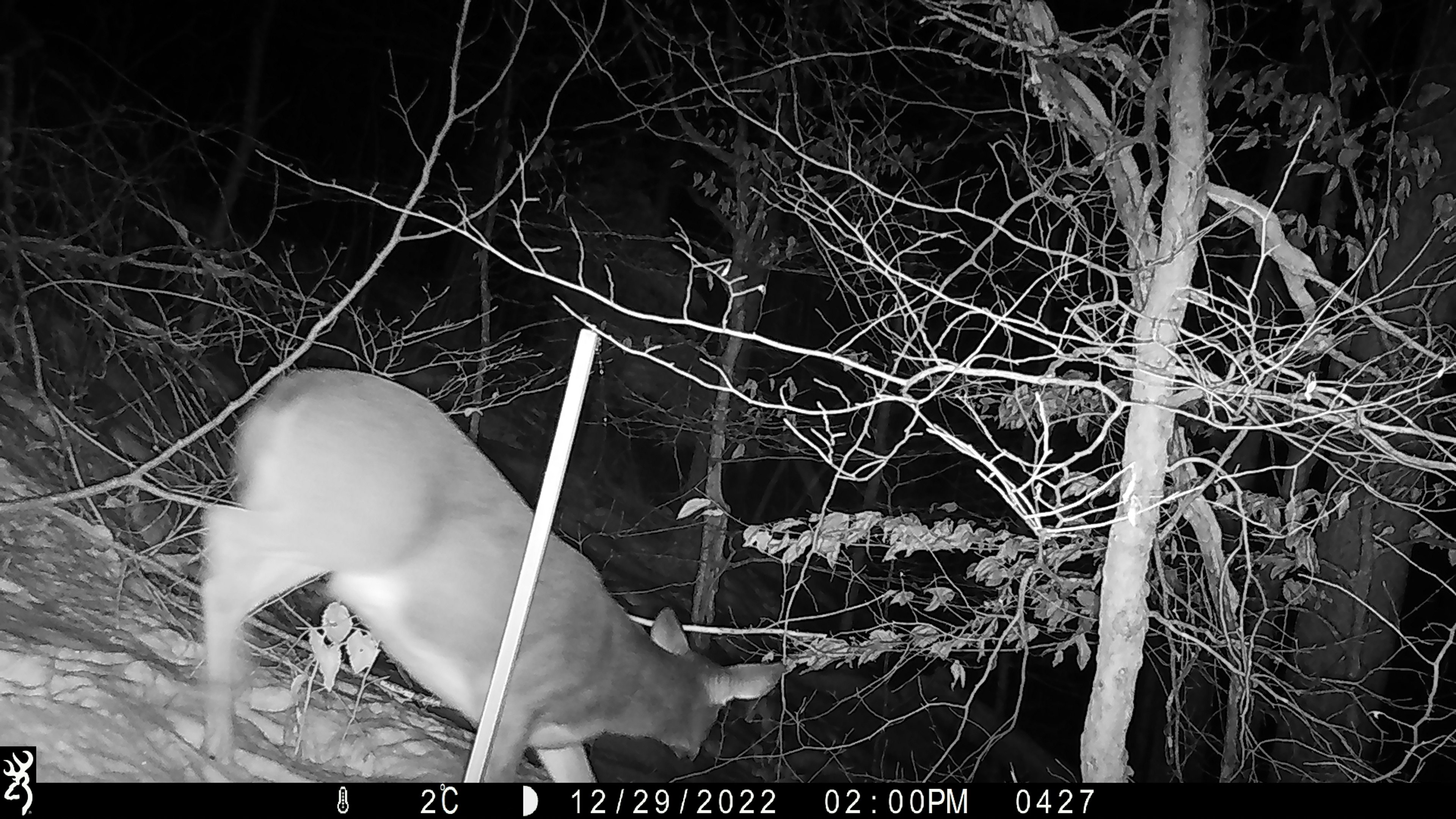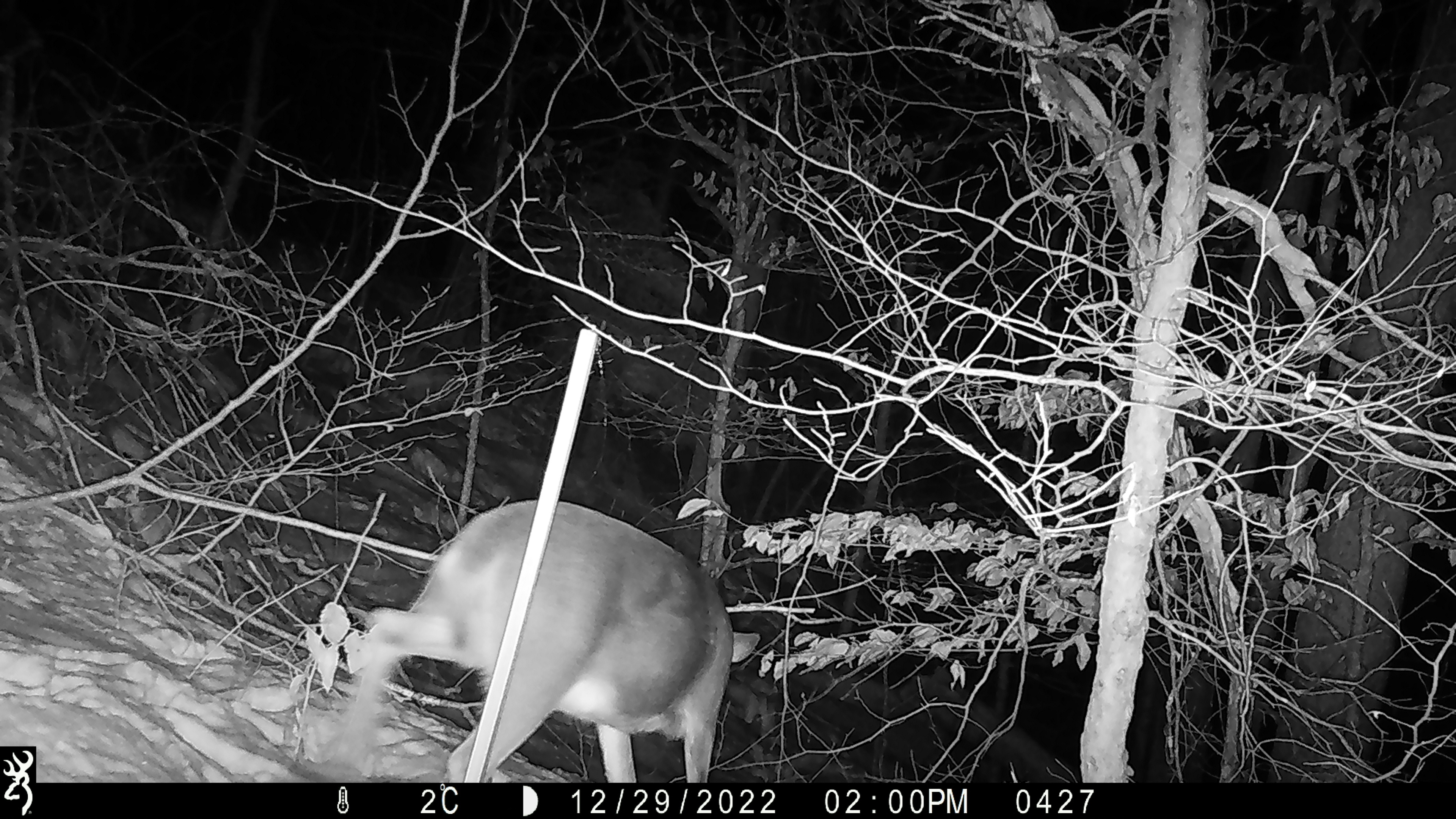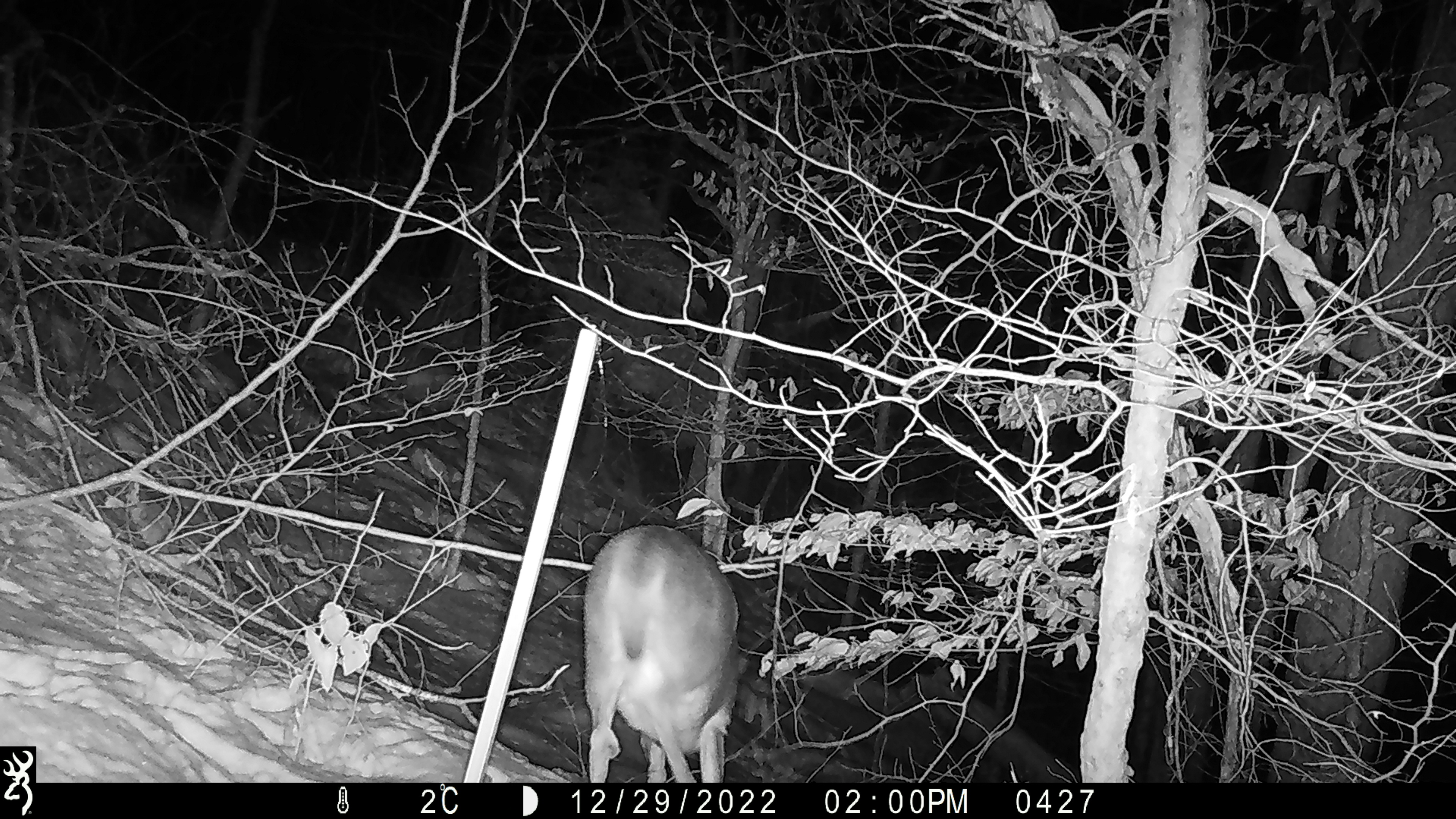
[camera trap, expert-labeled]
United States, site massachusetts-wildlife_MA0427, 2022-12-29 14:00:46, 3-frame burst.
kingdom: Animalia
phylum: Chordata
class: Mammalia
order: Artiodactyla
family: Cervidae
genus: Odocoileus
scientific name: Odocoileus virginianus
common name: white-tailed deer